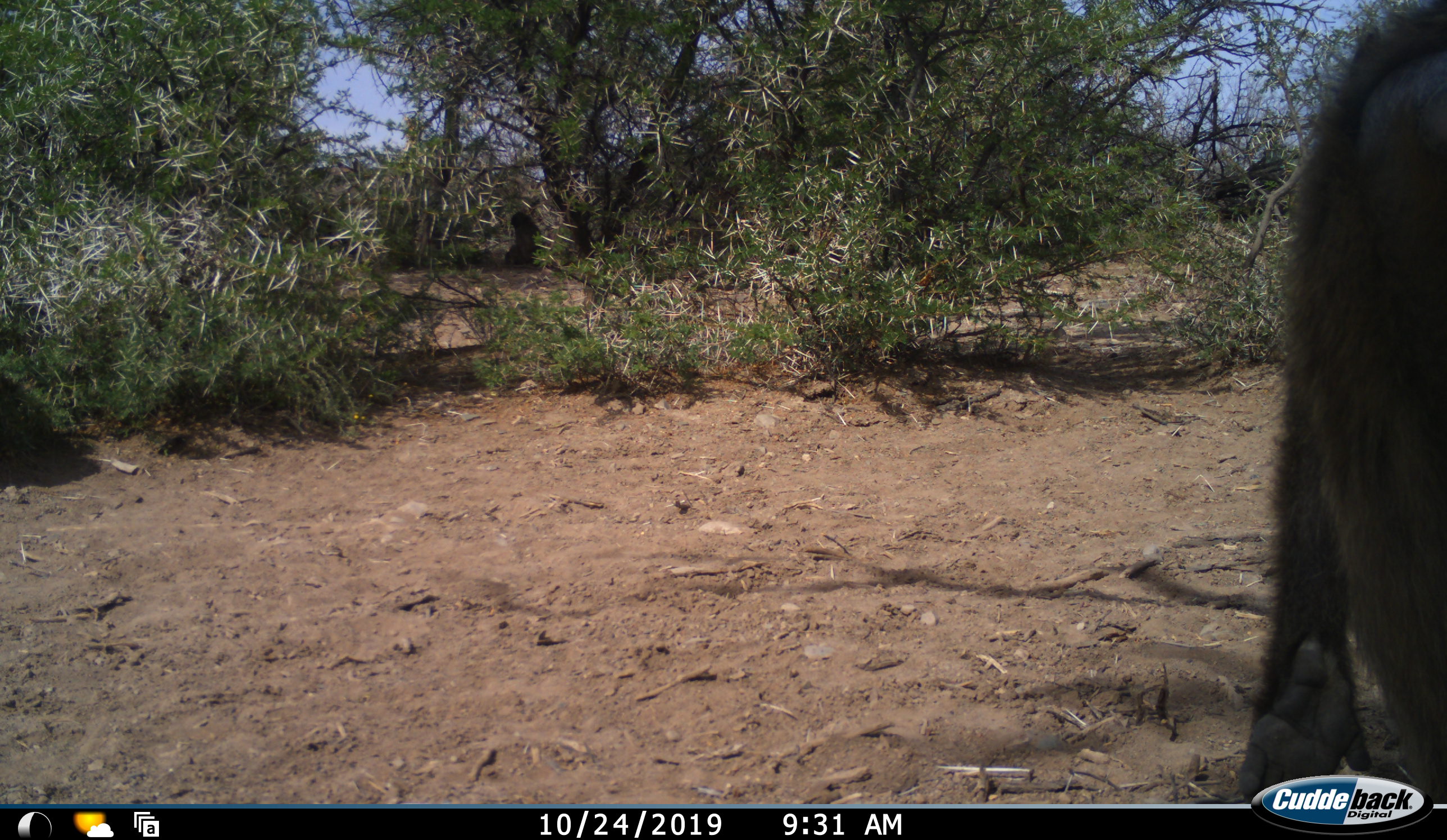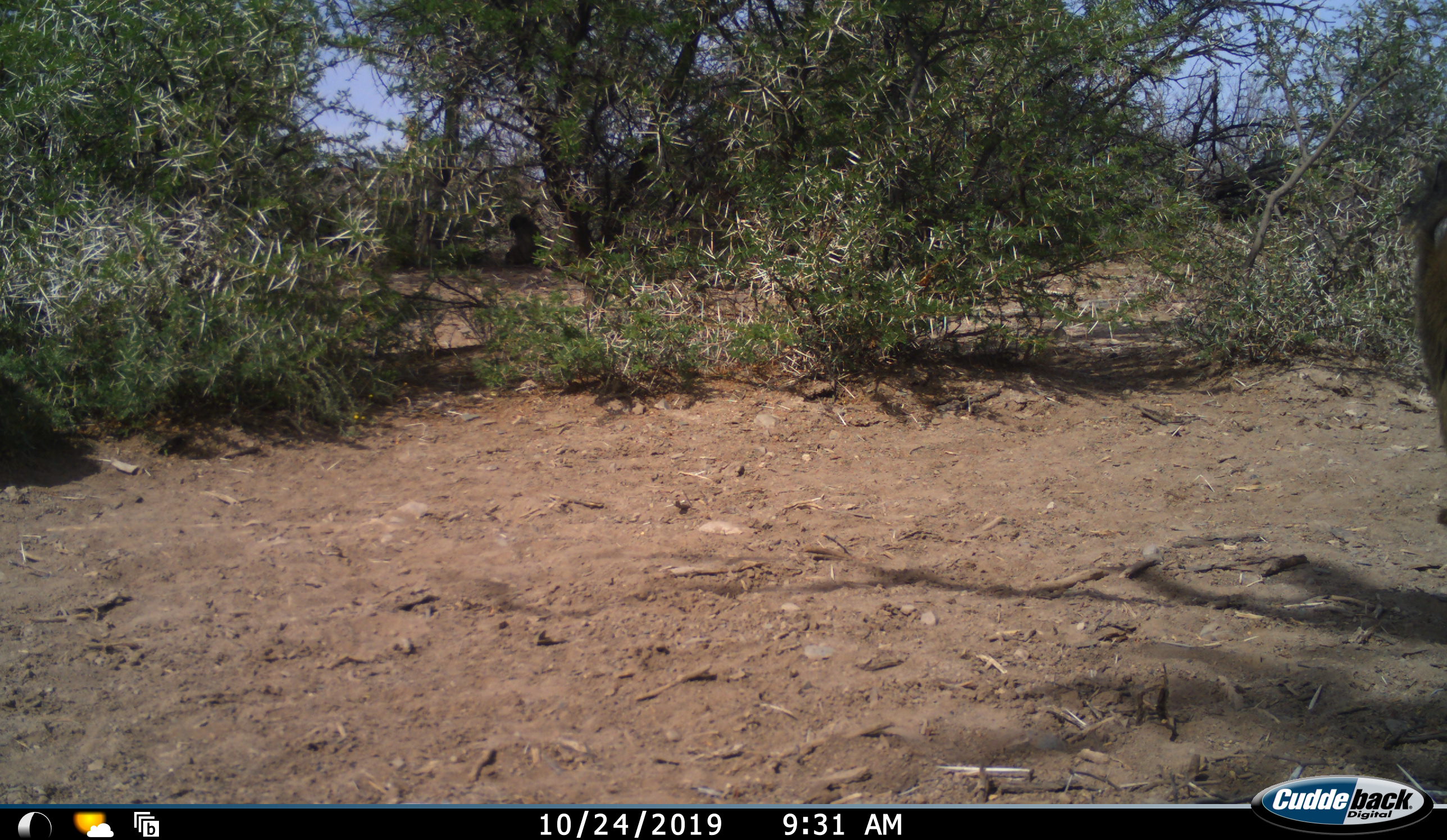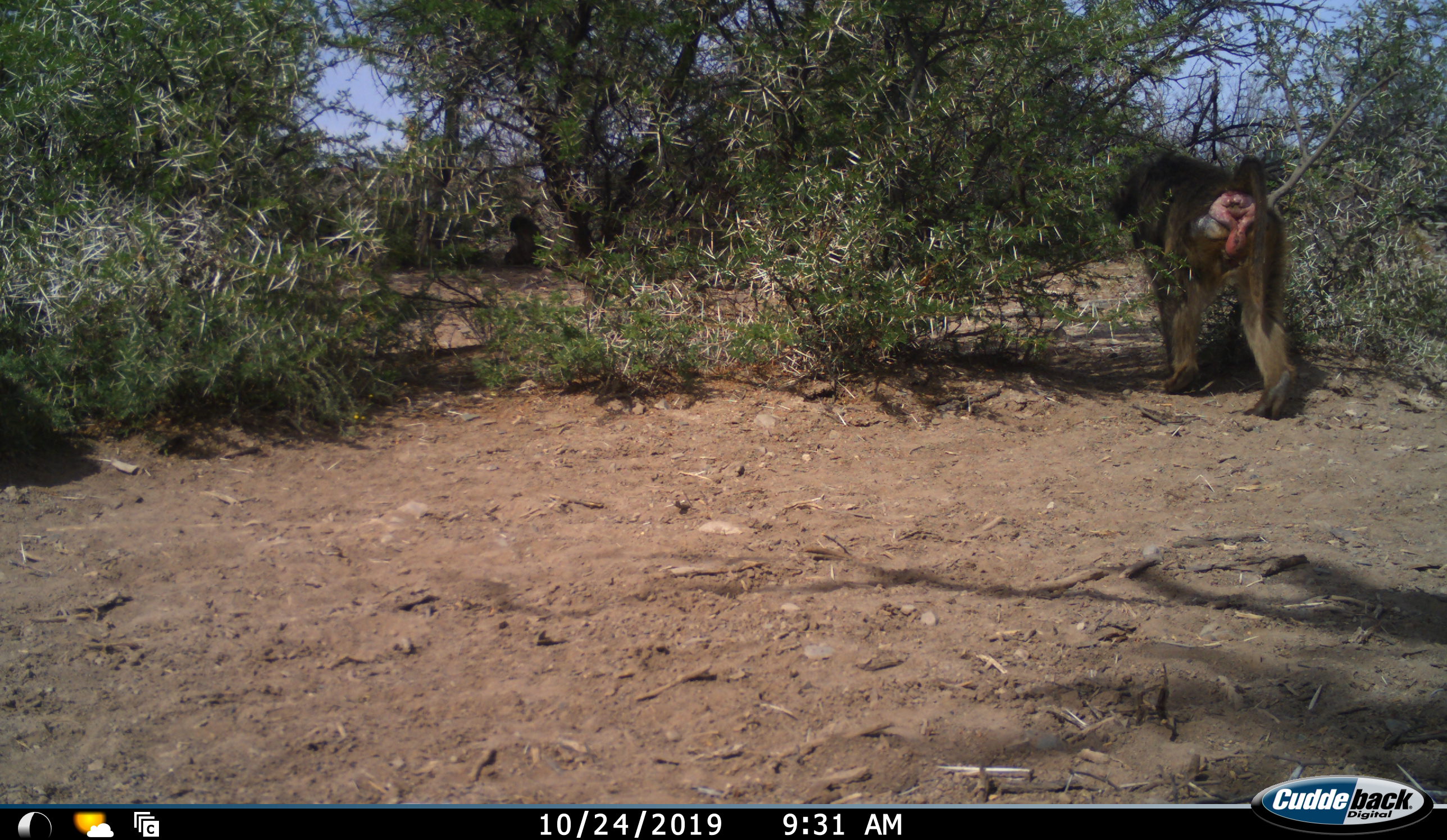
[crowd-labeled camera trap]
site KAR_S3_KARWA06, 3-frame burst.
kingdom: Animalia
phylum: Chordata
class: Mammalia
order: Primates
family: Cercopithecidae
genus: Papio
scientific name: Papio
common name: baboon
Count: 1.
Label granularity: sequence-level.